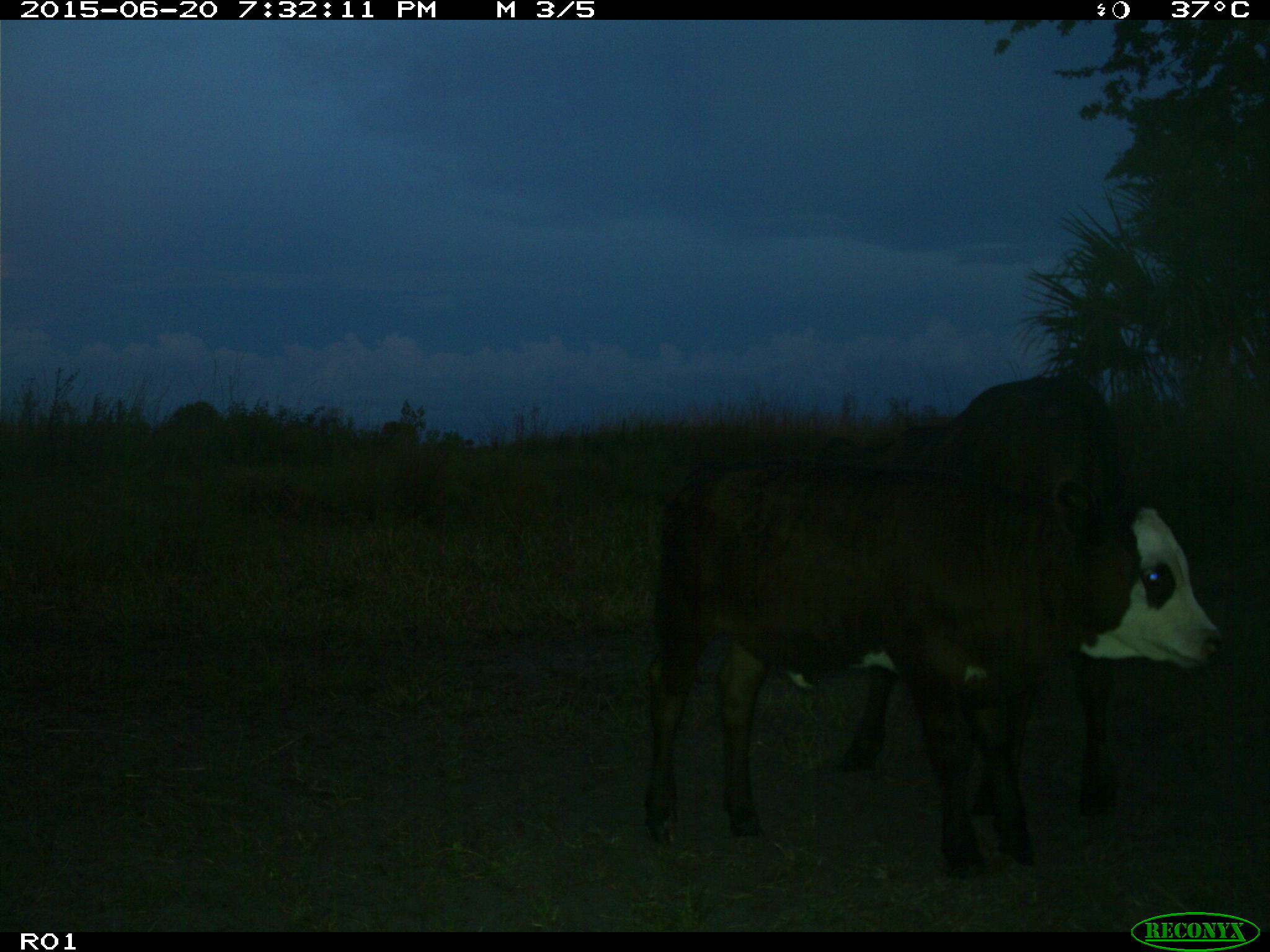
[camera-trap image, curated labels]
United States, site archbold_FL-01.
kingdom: Animalia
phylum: Chordata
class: Mammalia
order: Artiodactyla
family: Bovidae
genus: Bos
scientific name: Bos taurus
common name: domestic cow